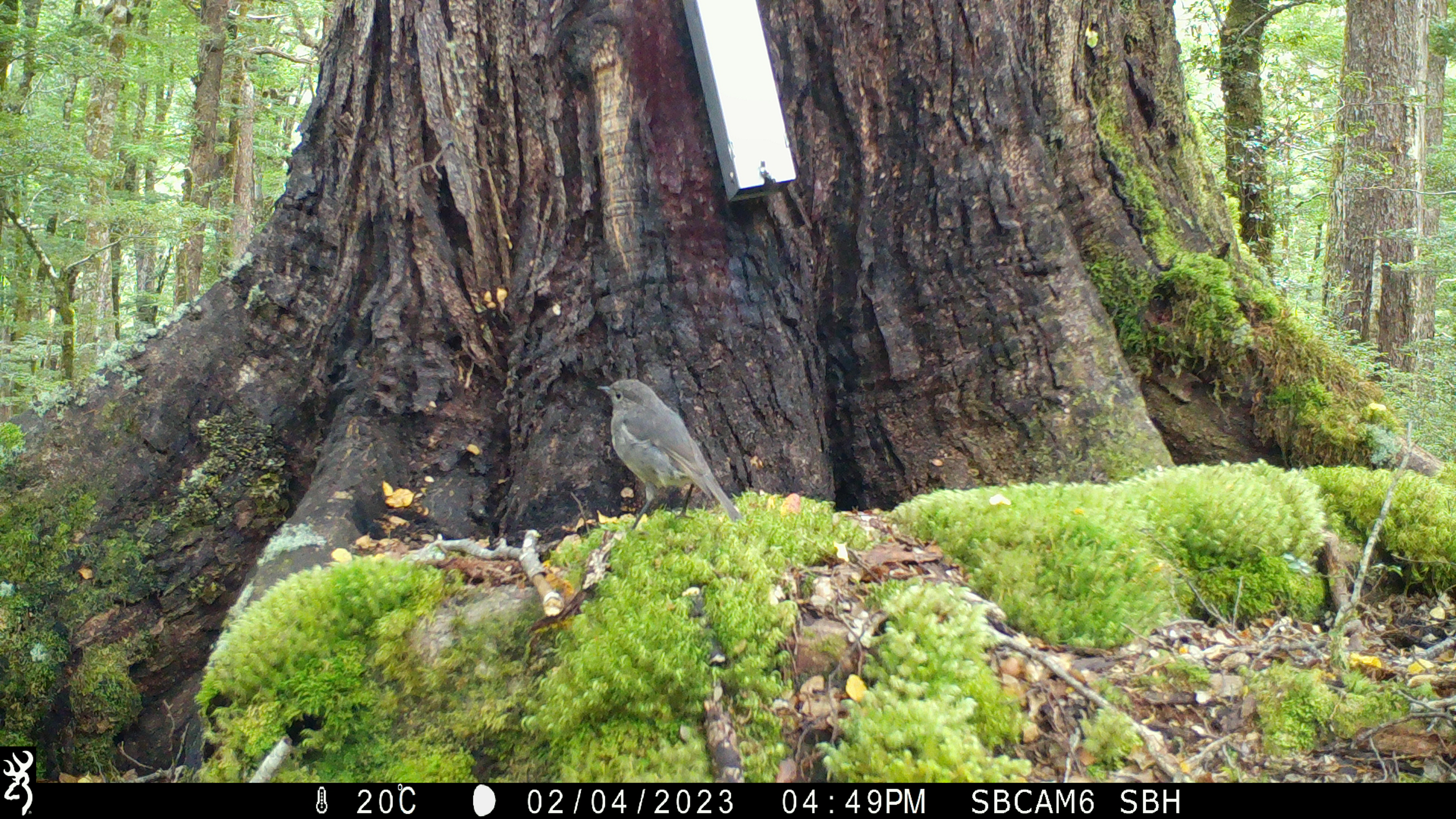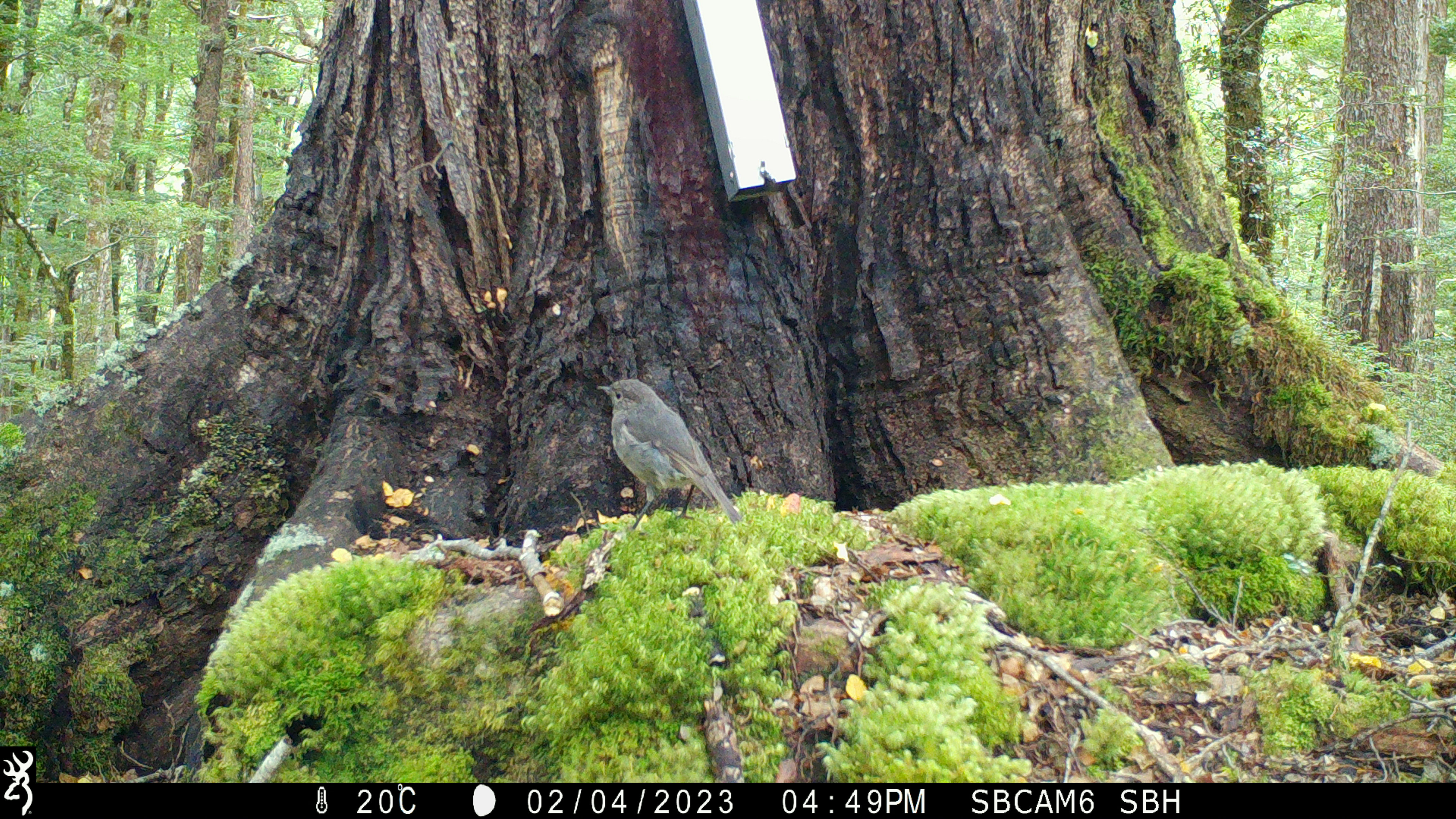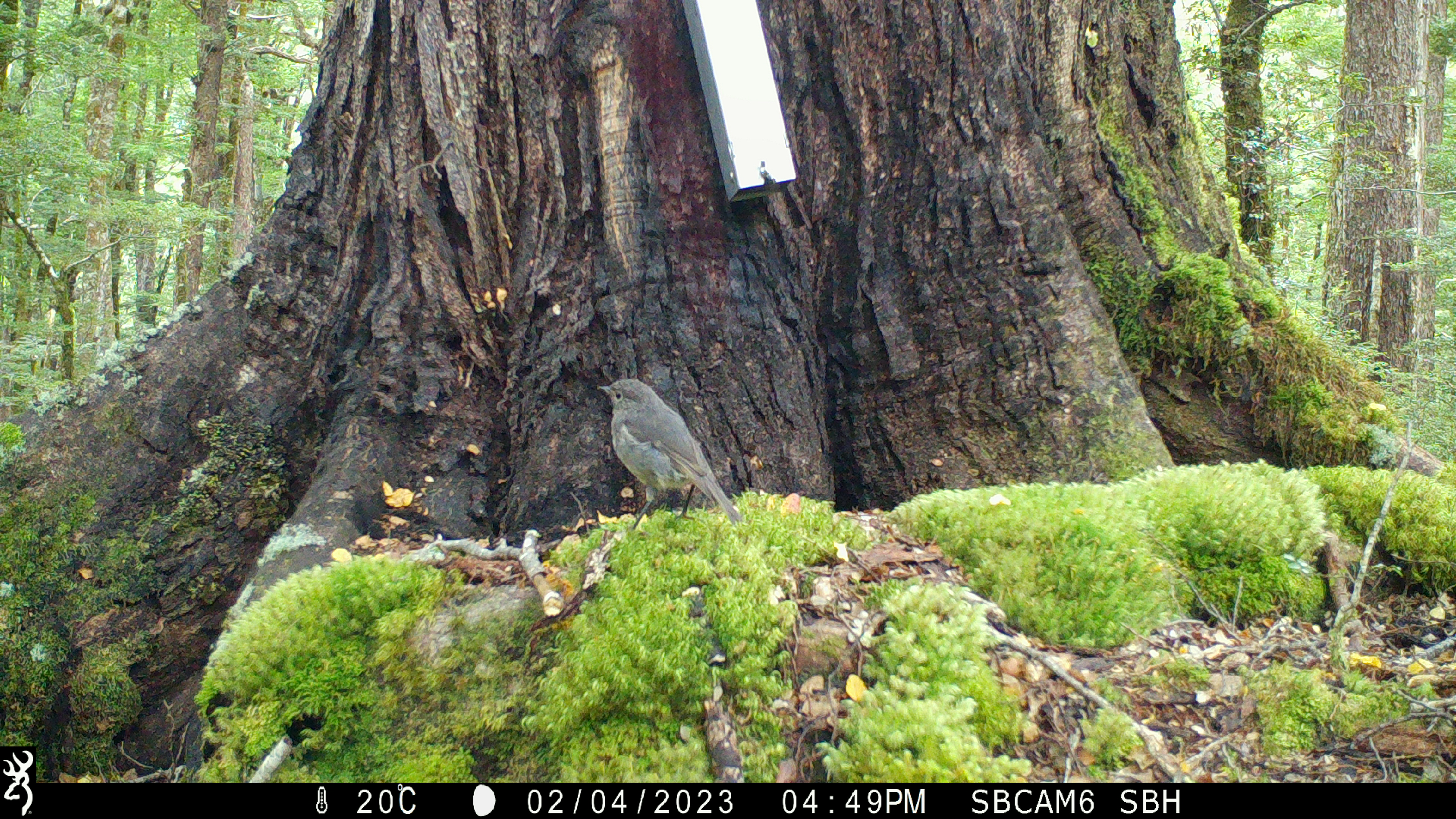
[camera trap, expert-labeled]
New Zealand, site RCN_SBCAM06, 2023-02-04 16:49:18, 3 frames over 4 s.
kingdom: Animalia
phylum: Chordata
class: Aves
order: Passeriformes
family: Petroicidae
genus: Petroica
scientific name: Petroica australis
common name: new zealand robin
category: robin